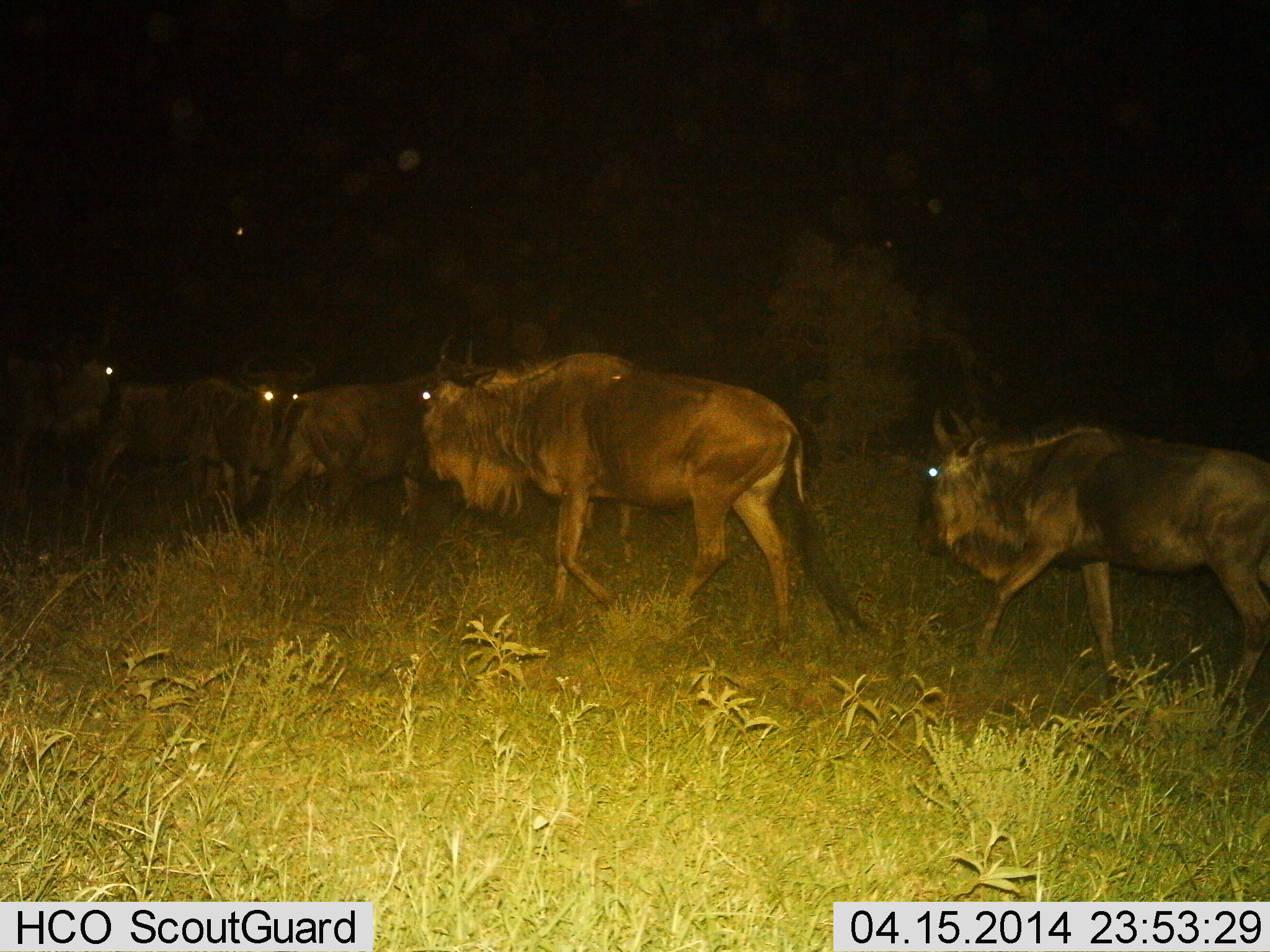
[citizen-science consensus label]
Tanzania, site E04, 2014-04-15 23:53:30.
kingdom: Animalia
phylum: Chordata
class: Mammalia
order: Artiodactyla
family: Bovidae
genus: Connochaetes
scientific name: Connochaetes taurinus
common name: blue wildebeest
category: wildebeest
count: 5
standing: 19%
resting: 0%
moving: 92%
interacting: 0%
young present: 3%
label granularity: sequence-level